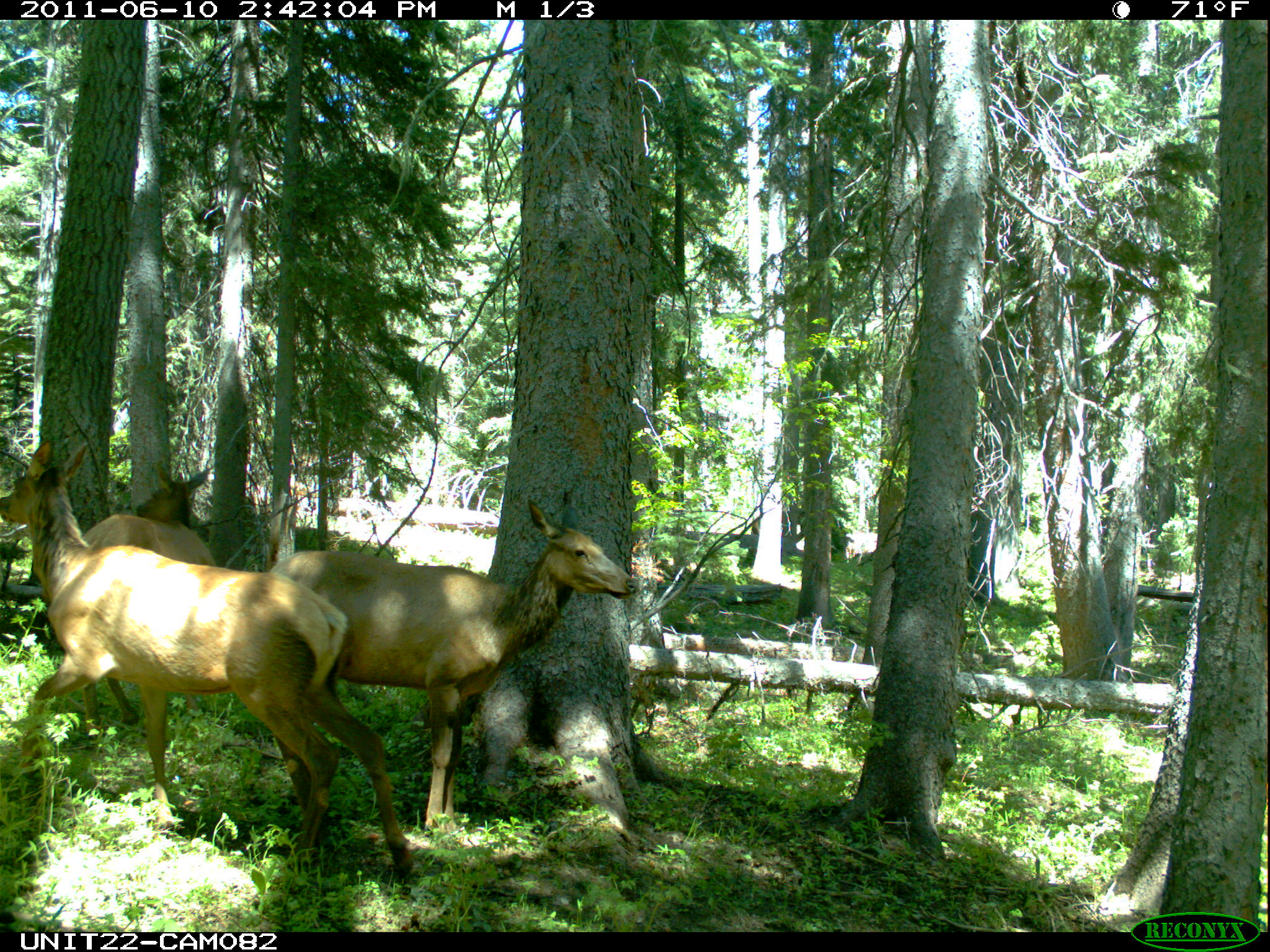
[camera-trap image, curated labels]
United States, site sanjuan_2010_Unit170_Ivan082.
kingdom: Animalia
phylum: Chordata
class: Mammalia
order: Artiodactyla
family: Cervidae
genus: Cervus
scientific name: Cervus elaphus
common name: red deer